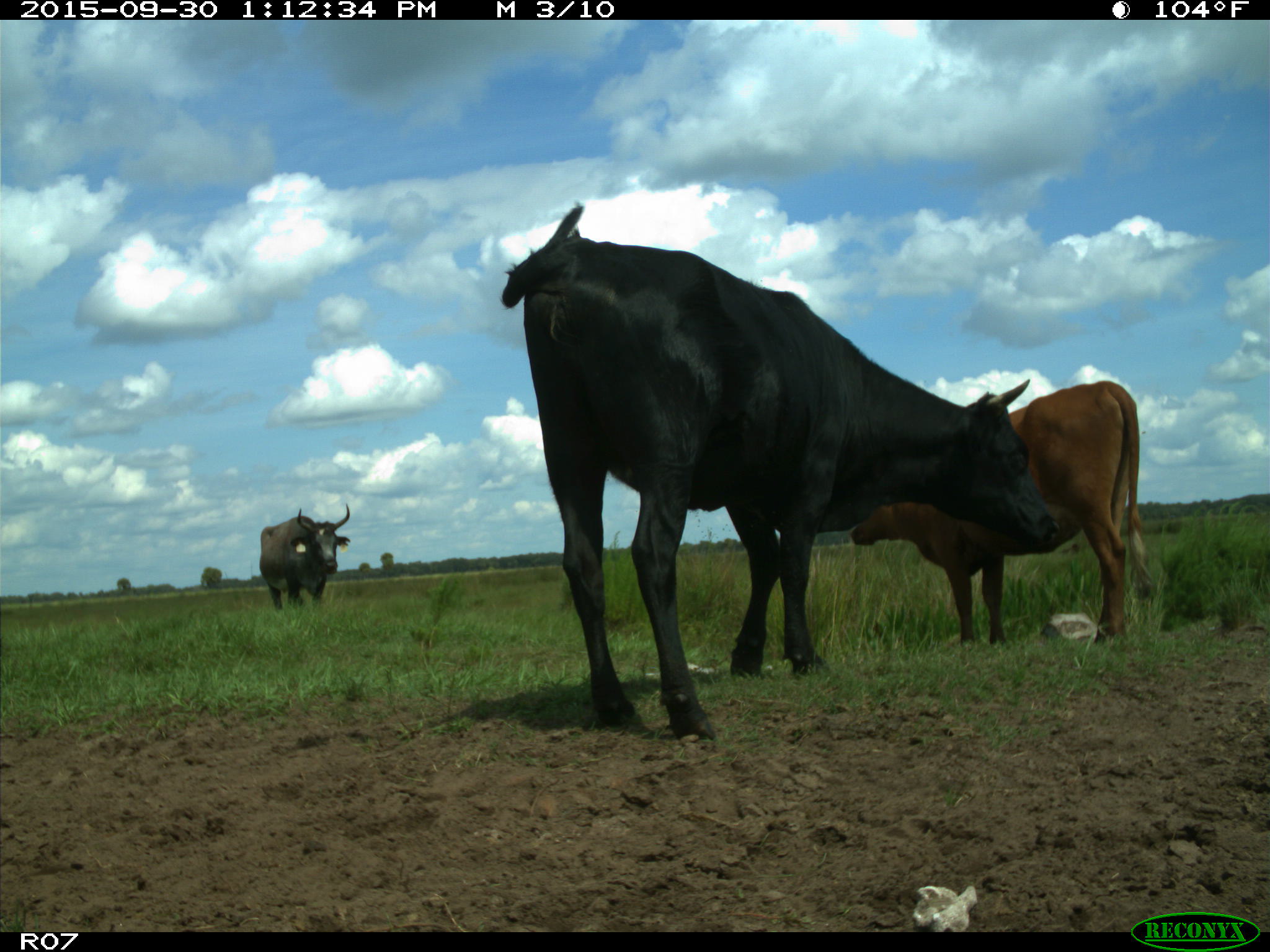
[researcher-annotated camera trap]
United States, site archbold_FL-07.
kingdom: Animalia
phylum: Chordata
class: Mammalia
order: Artiodactyla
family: Bovidae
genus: Bos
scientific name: Bos taurus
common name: domestic cow